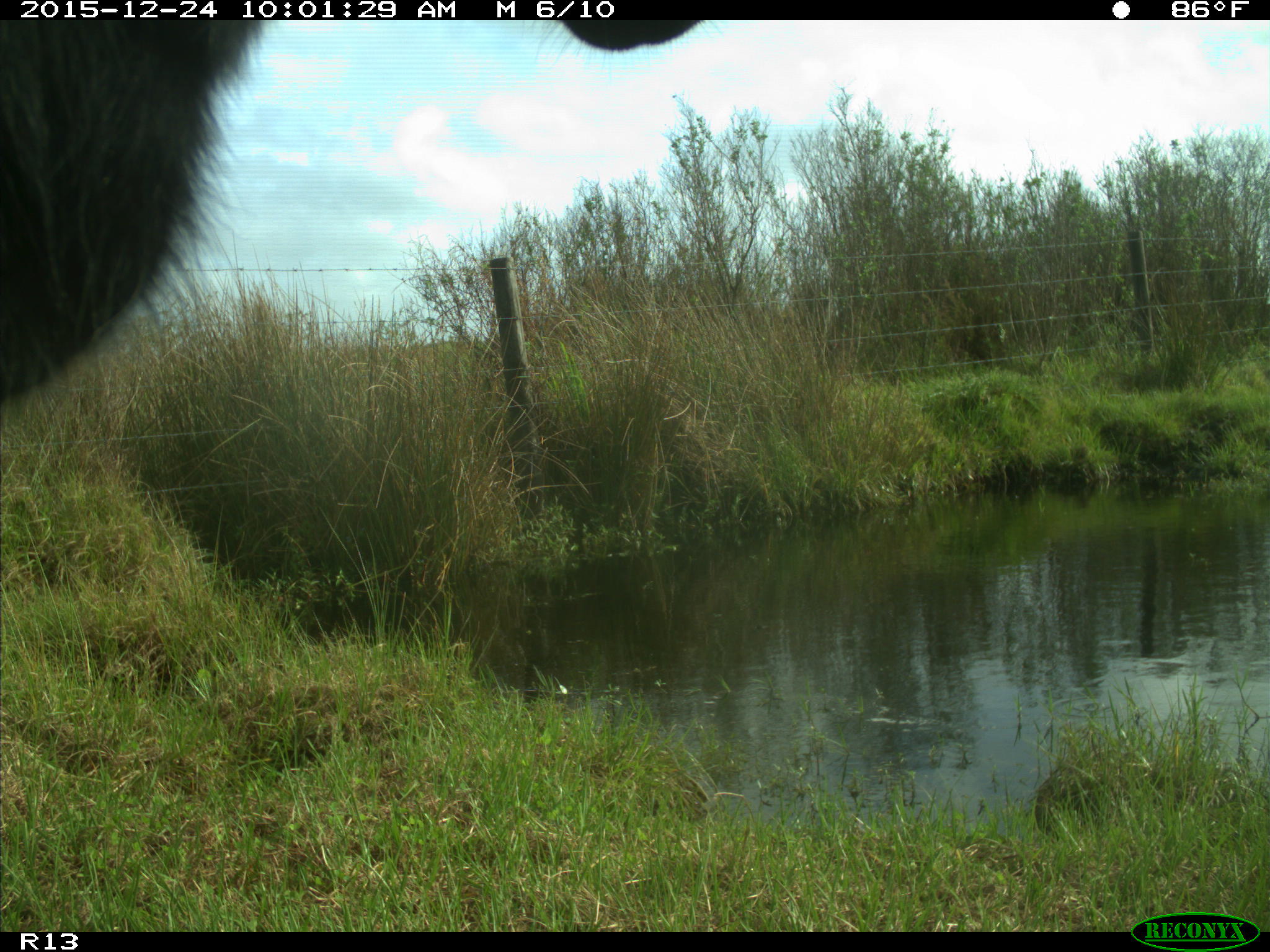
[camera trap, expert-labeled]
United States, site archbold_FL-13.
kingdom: Animalia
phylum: Chordata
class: Mammalia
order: Artiodactyla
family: Bovidae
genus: Bos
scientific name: Bos taurus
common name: domestic cow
Bos taurus (domestic cow).